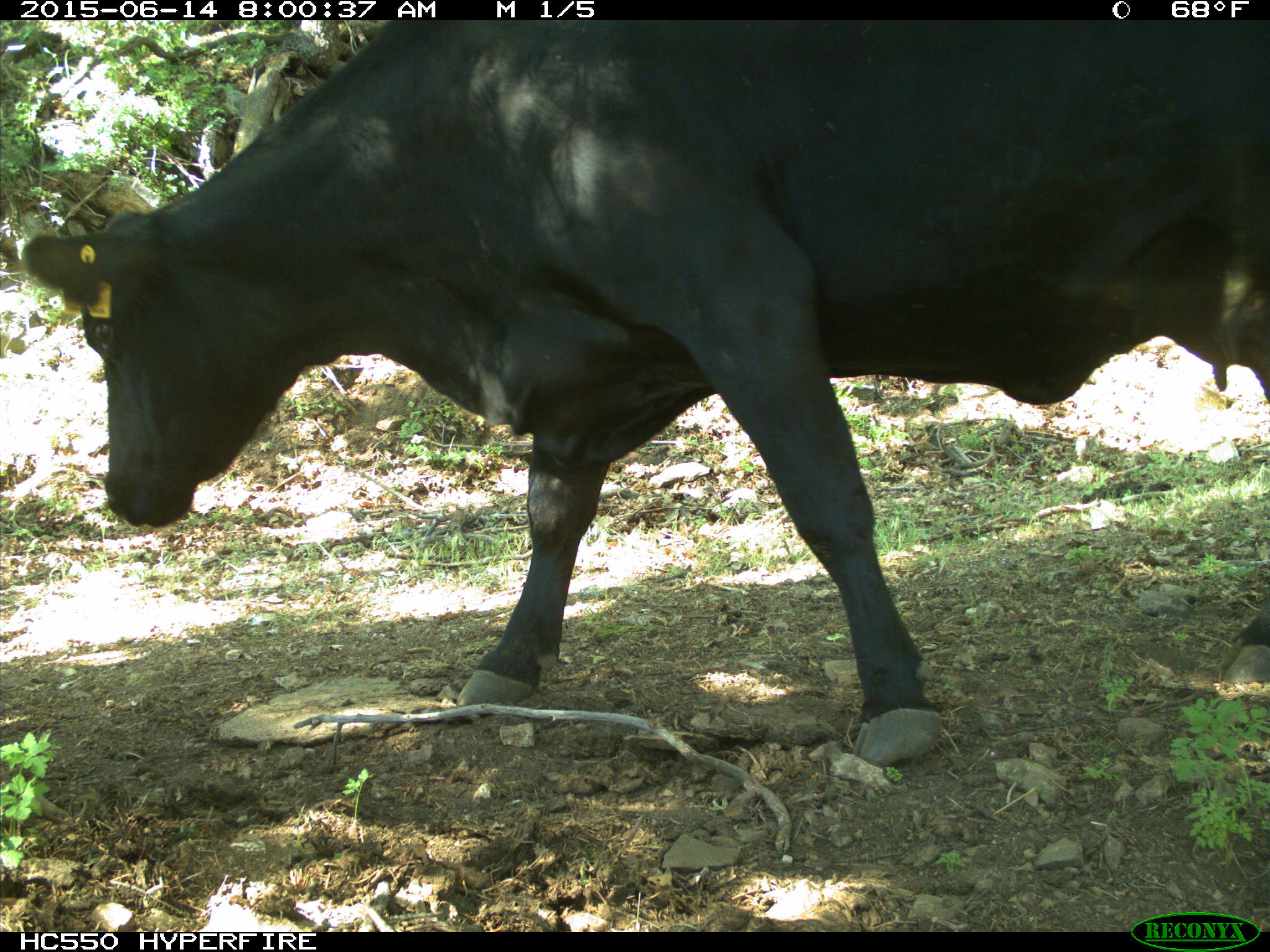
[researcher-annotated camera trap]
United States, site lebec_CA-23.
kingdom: Animalia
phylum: Chordata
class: Mammalia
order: Artiodactyla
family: Bovidae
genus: Bos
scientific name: Bos taurus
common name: domestic cow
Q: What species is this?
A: Bos taurus (domestic cow).